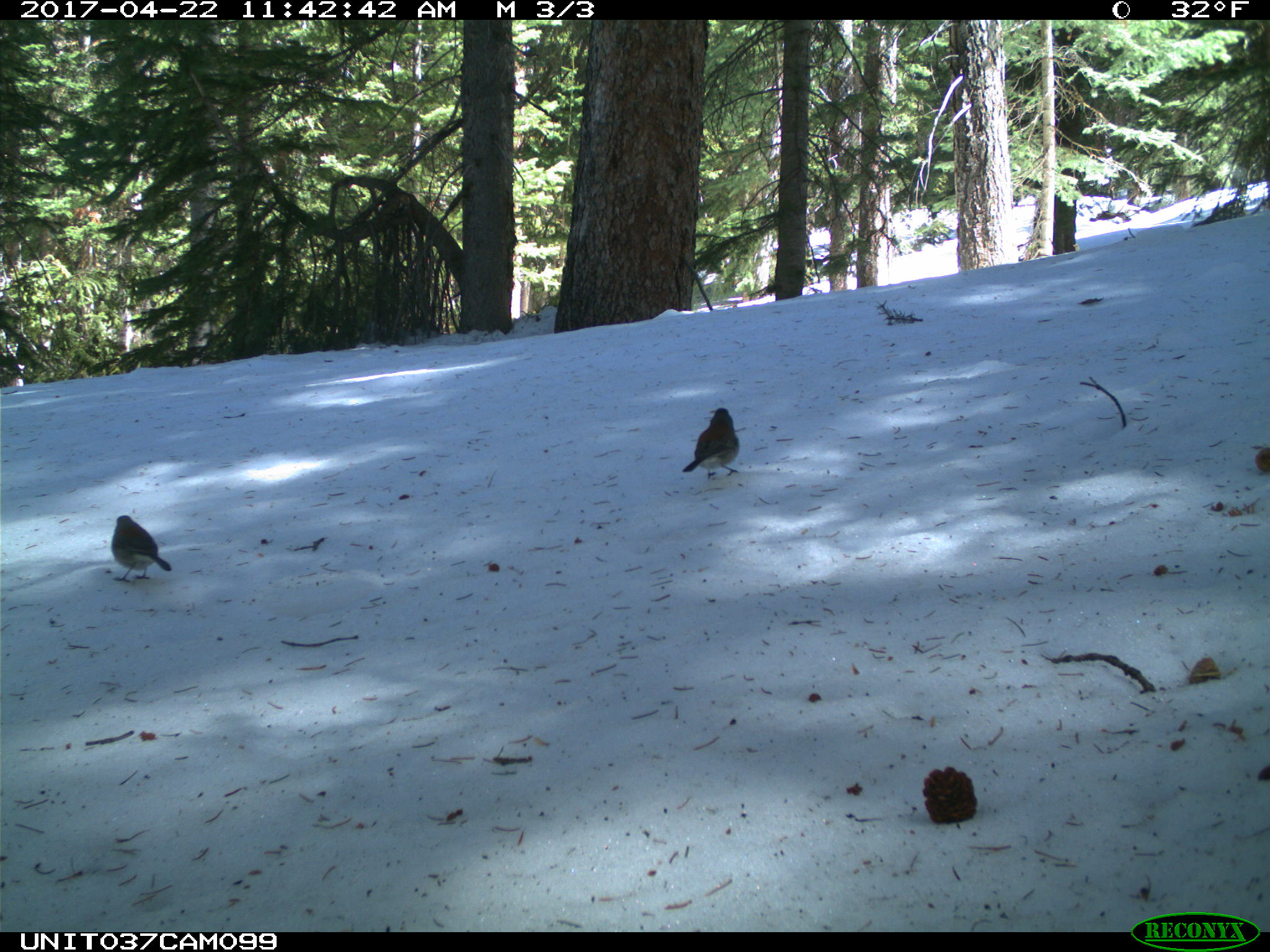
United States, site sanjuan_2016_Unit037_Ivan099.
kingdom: Animalia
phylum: Chordata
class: Aves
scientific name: Aves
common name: birds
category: unidentified bird